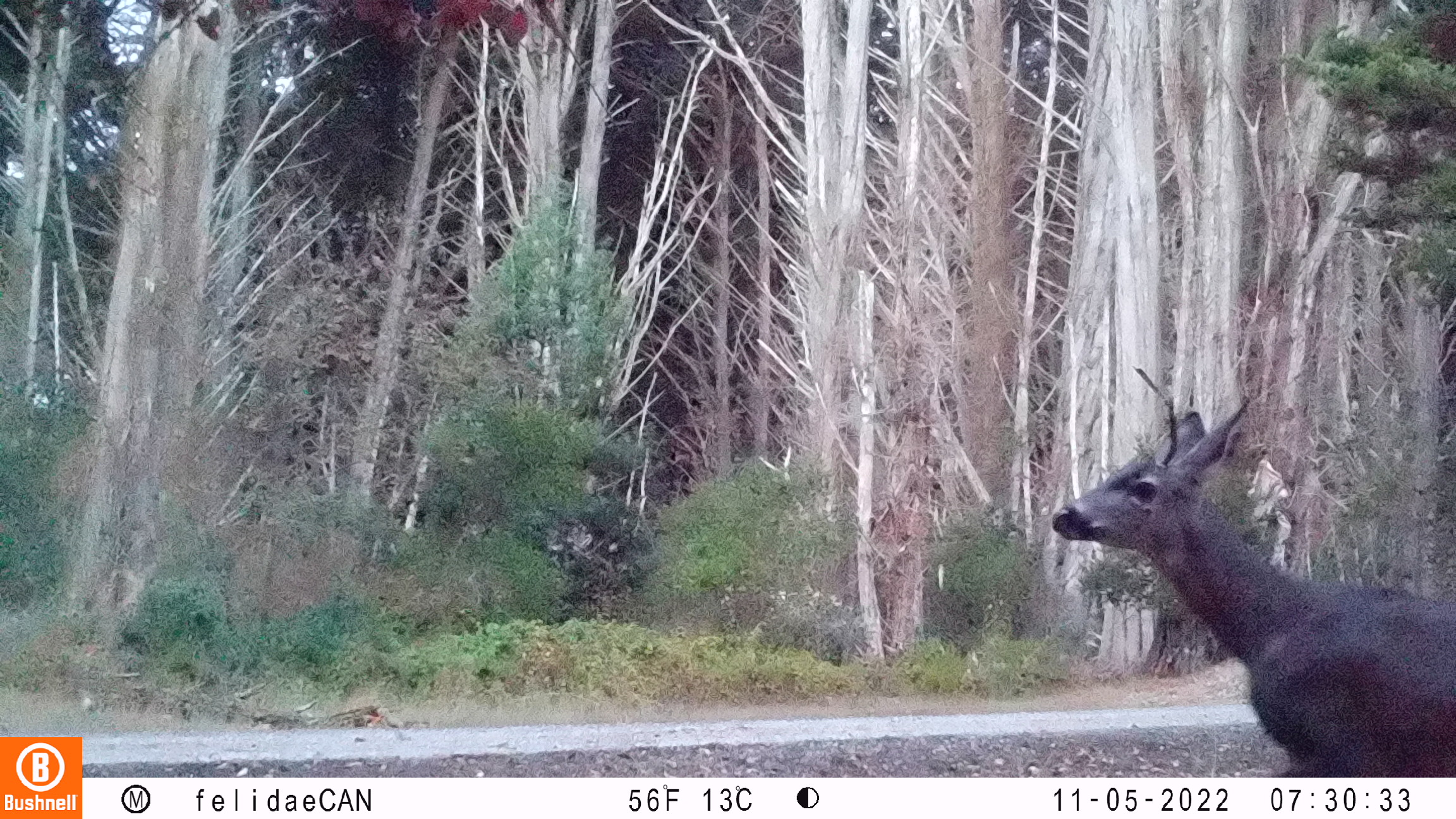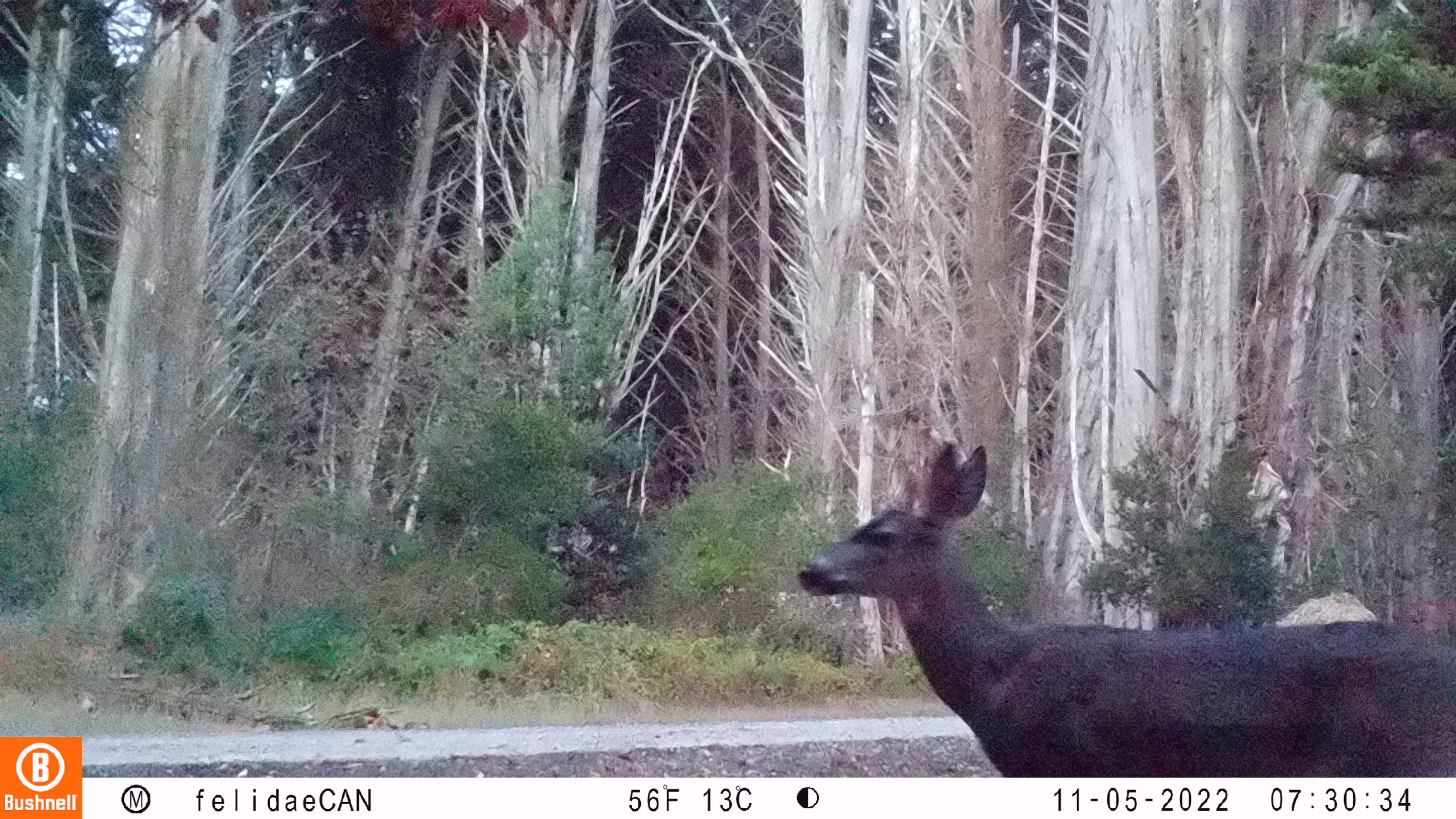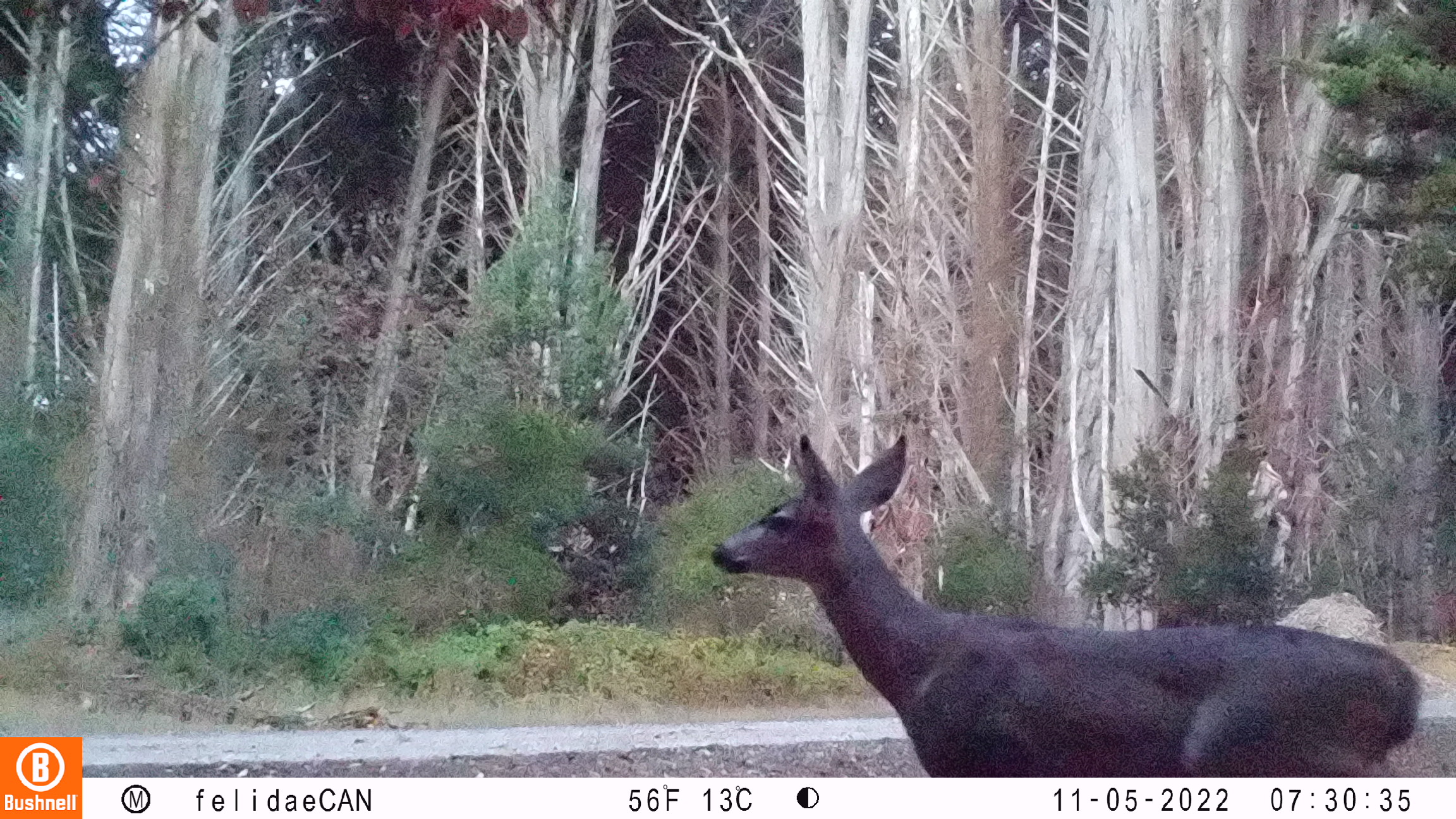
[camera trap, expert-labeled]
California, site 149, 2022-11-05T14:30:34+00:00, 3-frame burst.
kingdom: Animalia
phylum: Chordata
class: Mammalia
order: Artiodactyla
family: Cervidae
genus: Odocoileus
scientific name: Odocoileus hemionus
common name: mule deer